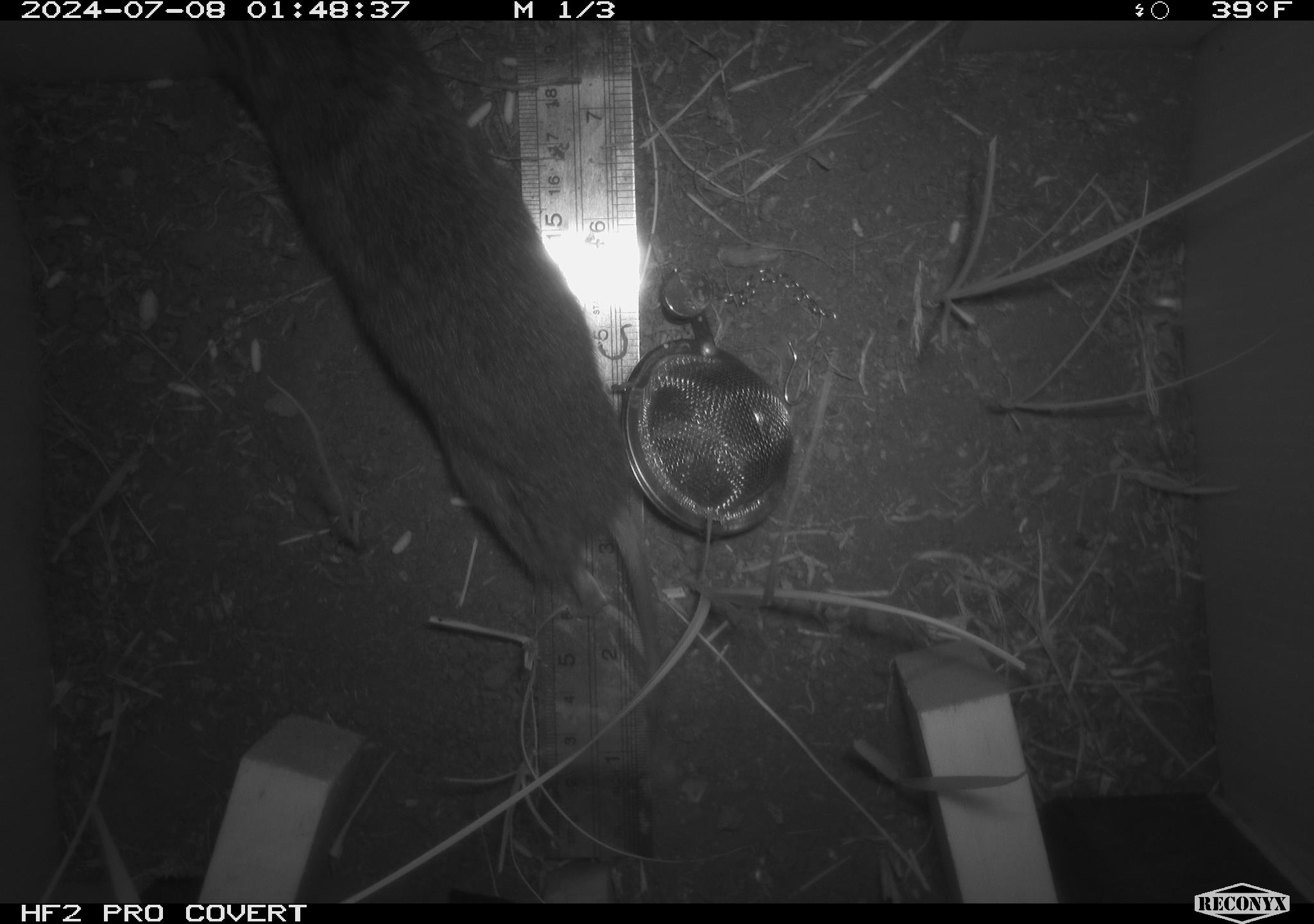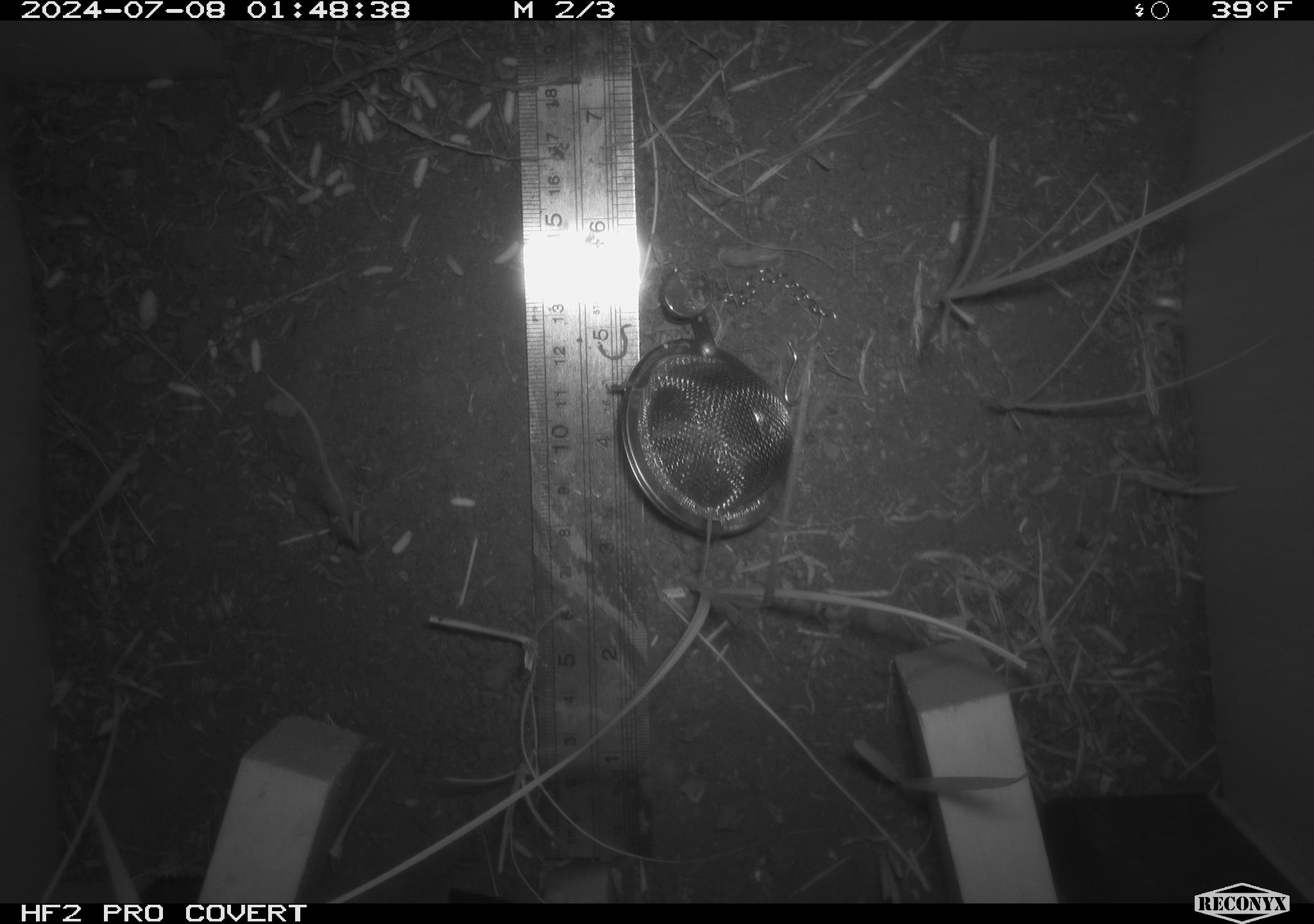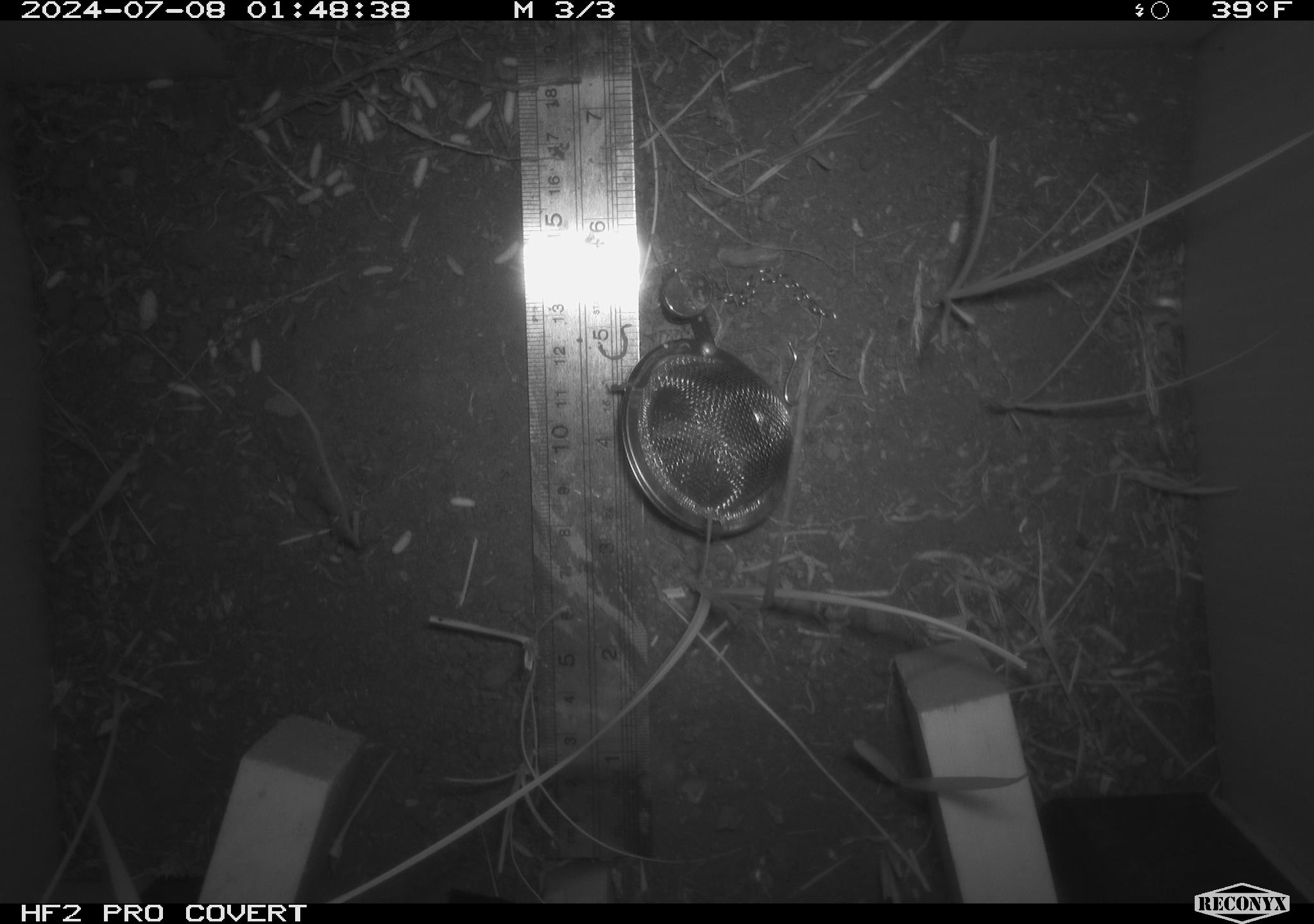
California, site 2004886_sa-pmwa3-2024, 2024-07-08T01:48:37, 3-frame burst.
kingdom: Animalia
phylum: Chordata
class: Mammalia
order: Rodentia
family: Cricetidae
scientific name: Arvicolinae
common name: voles, lemmings, and muskrats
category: arvicolinae subfamily